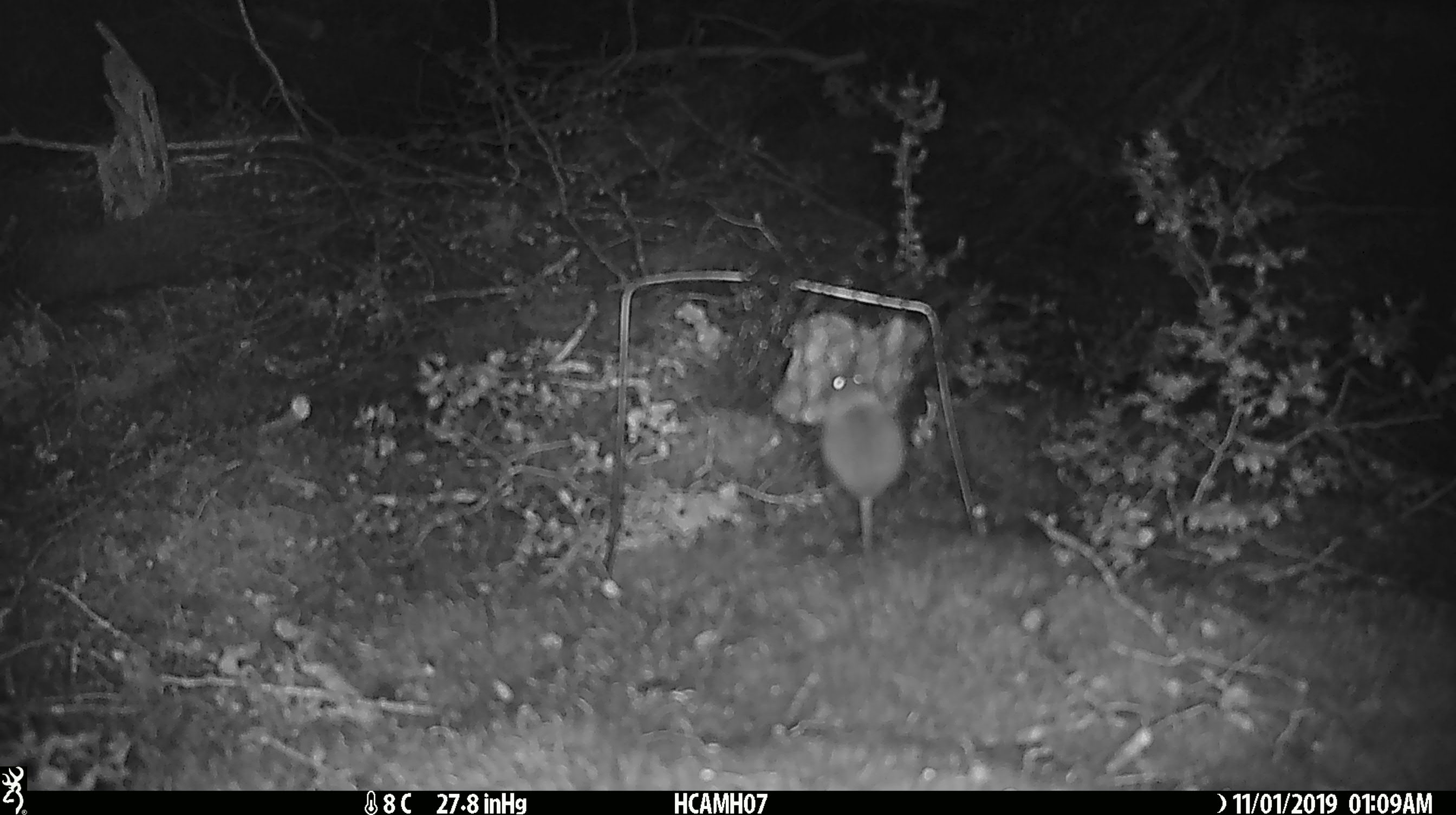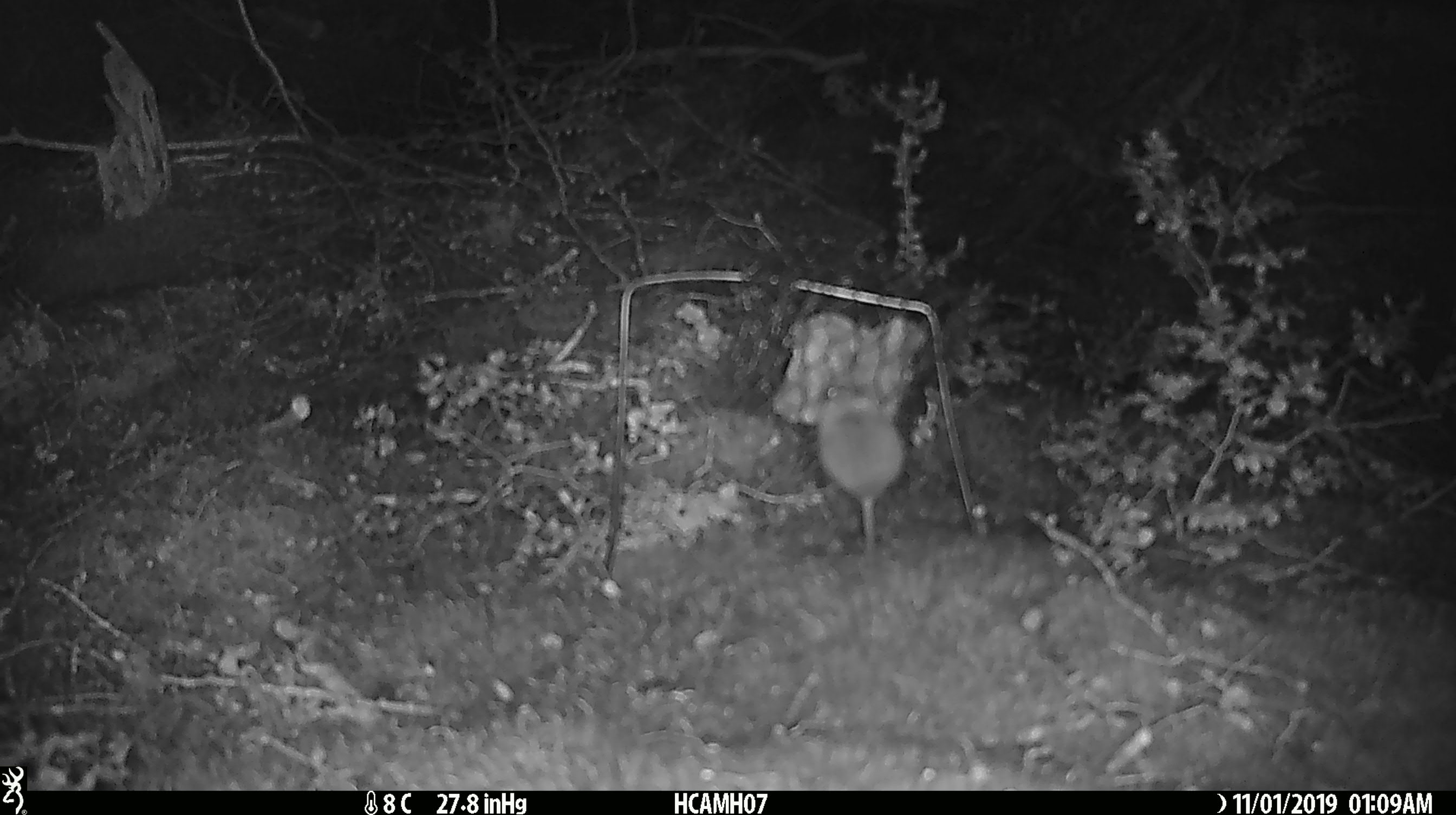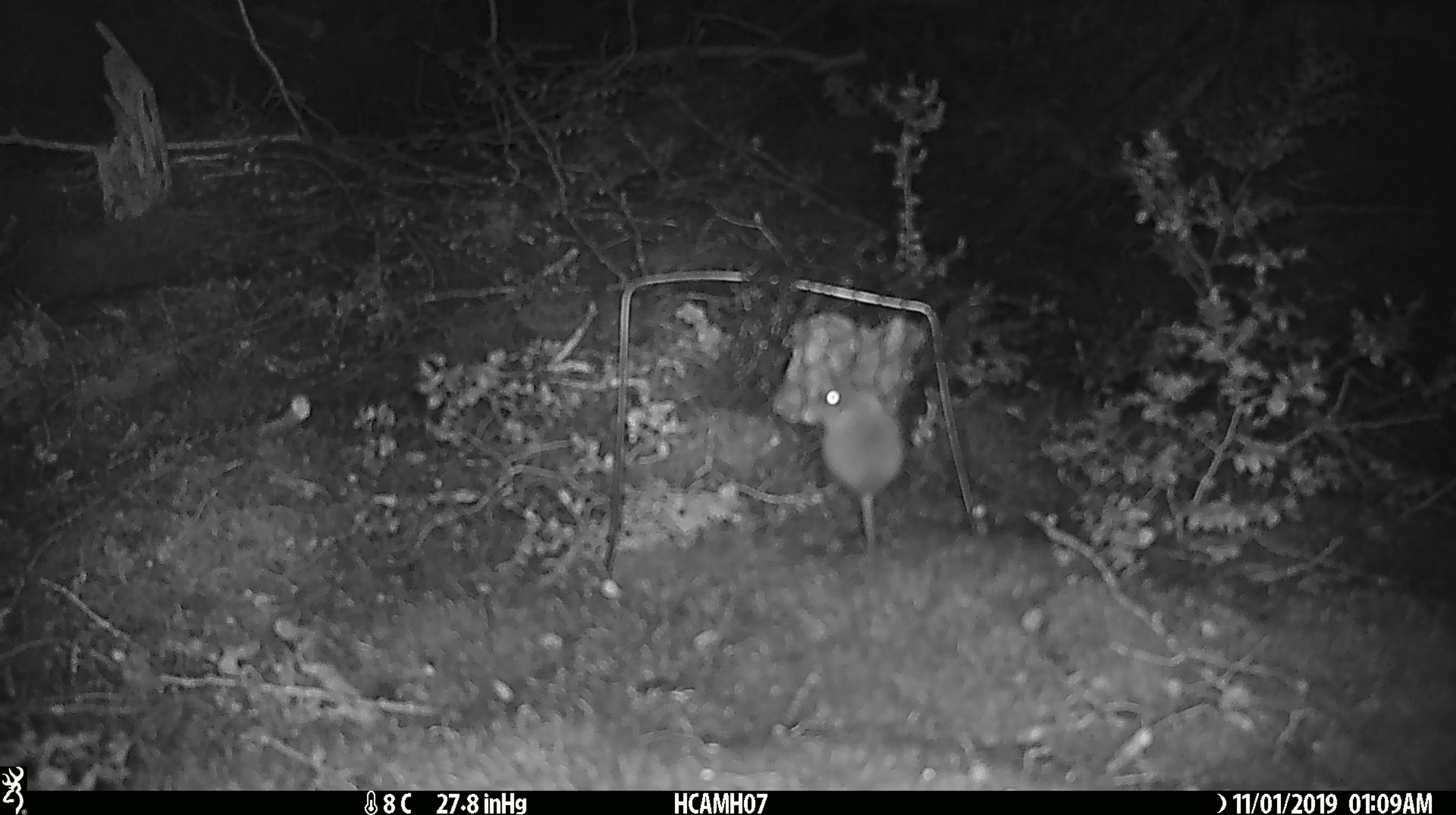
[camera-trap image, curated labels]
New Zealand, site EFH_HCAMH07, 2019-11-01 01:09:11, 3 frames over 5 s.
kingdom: Animalia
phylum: Chordata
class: Mammalia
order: Rodentia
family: Muridae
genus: Mus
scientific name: Mus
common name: mouse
Mouse (Mus).